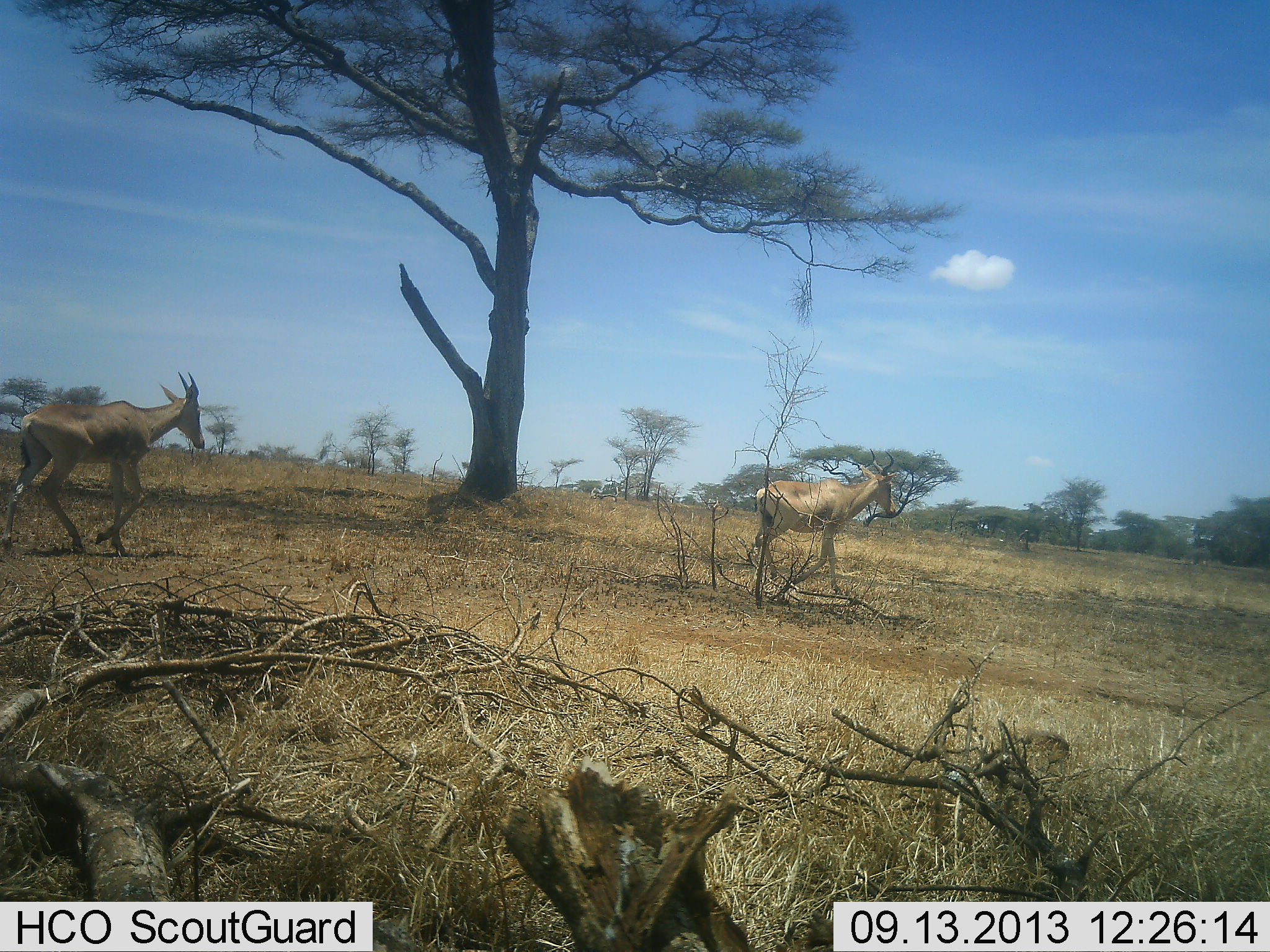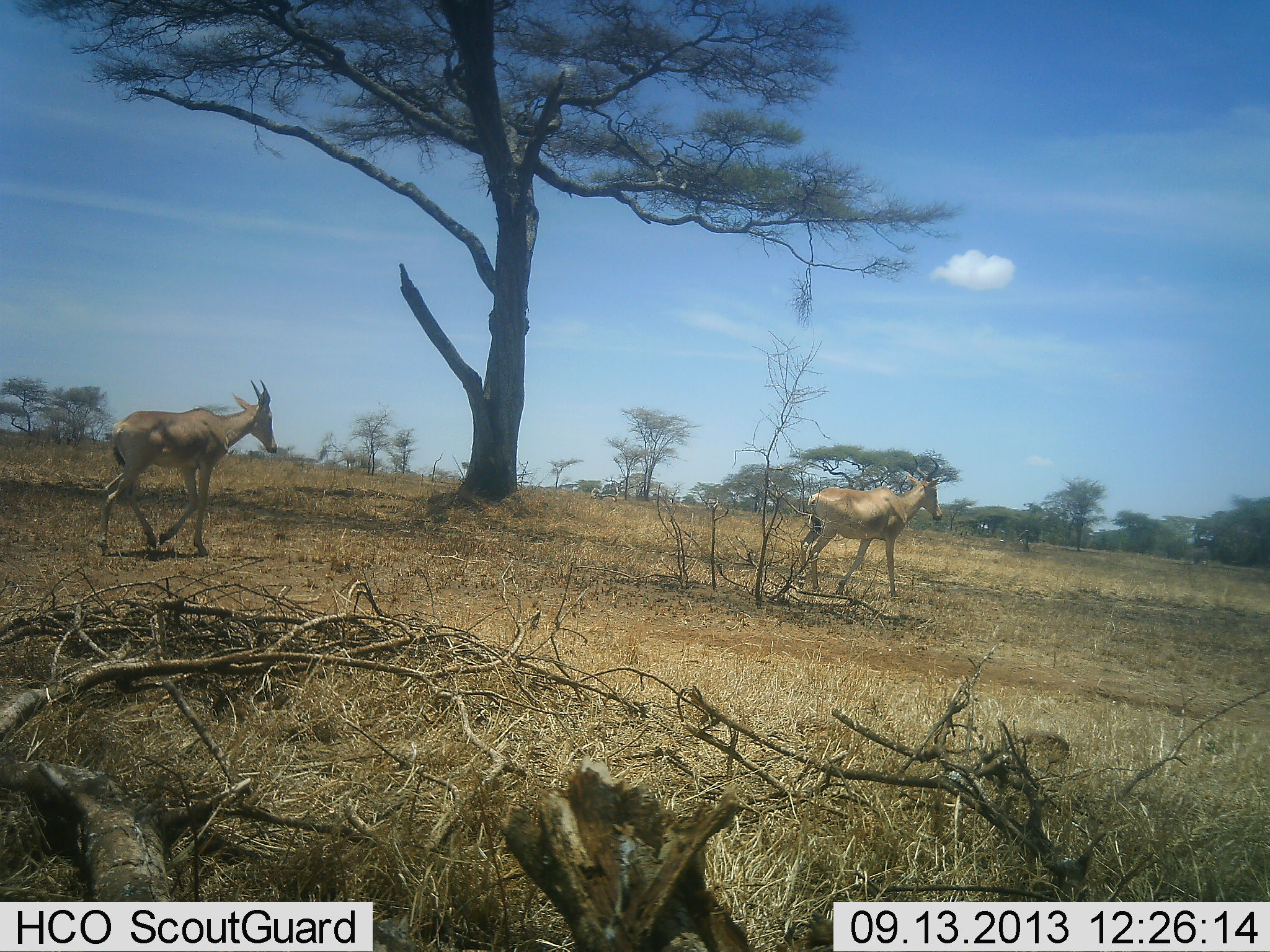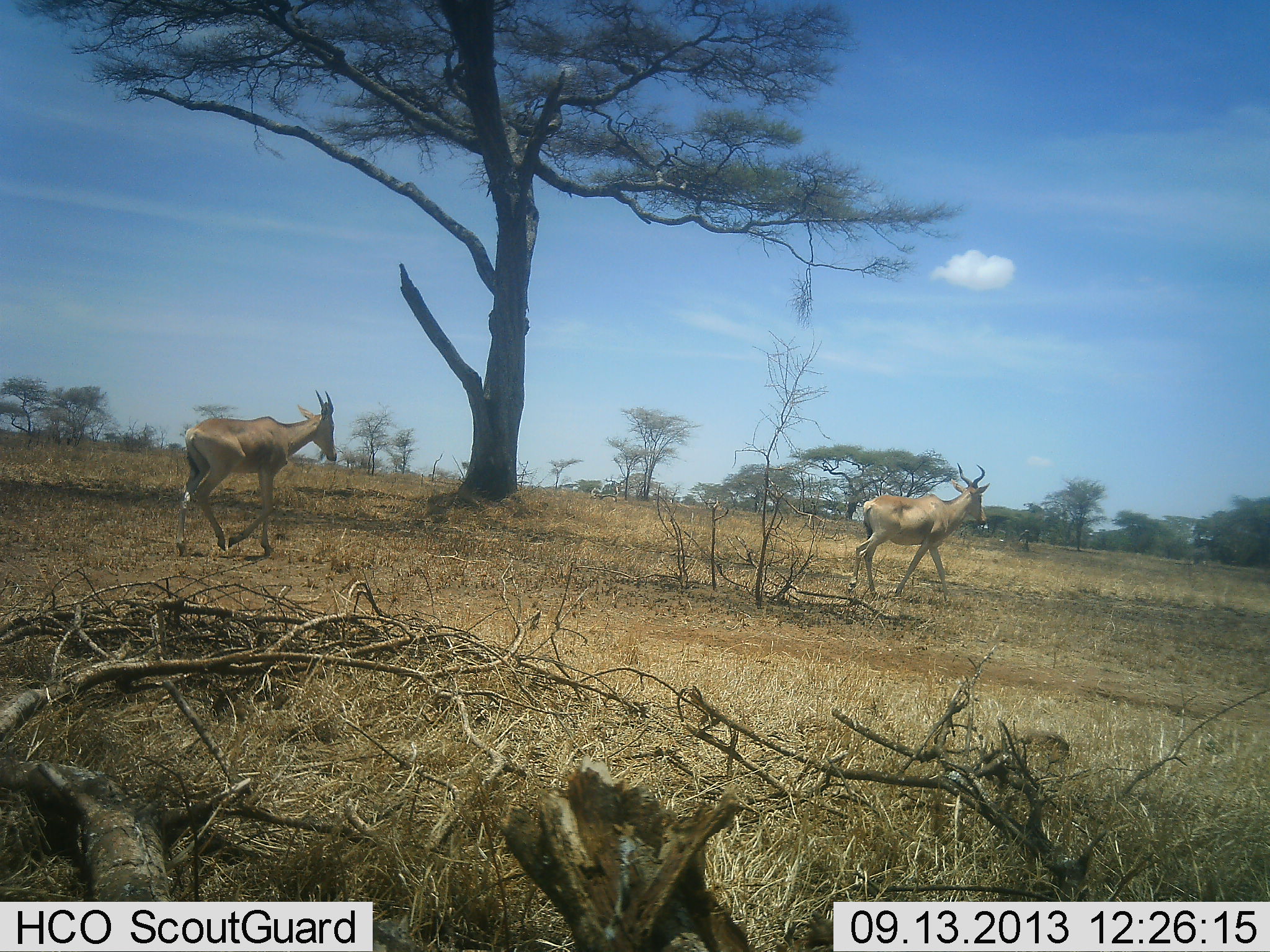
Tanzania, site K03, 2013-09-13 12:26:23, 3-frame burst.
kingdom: Animalia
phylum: Chordata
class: Mammalia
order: Artiodactyla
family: Bovidae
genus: Alcelaphus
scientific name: Alcelaphus buselaphus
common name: hartebeest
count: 2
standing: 0%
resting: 0%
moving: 100%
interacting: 0%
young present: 0%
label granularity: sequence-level